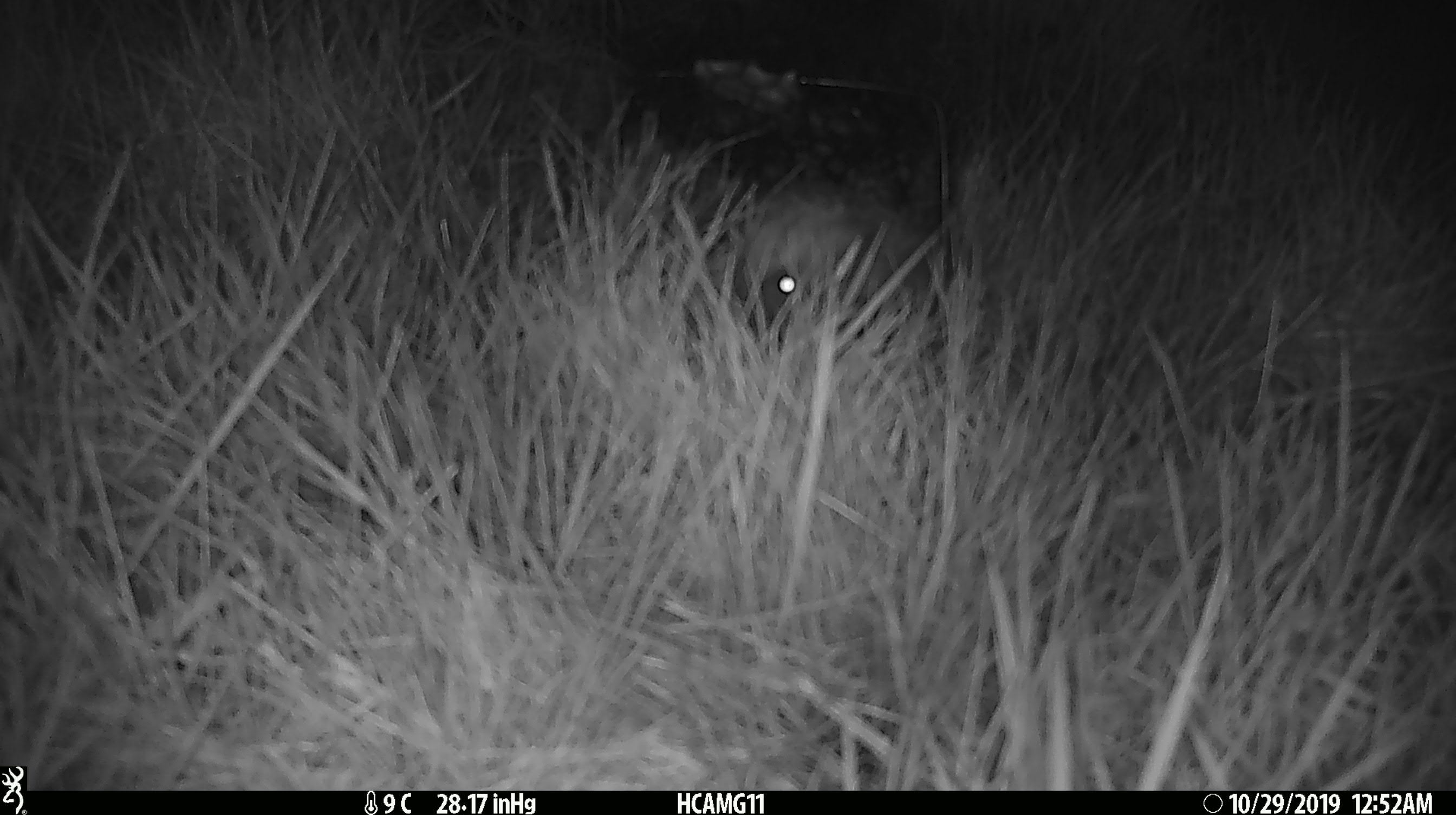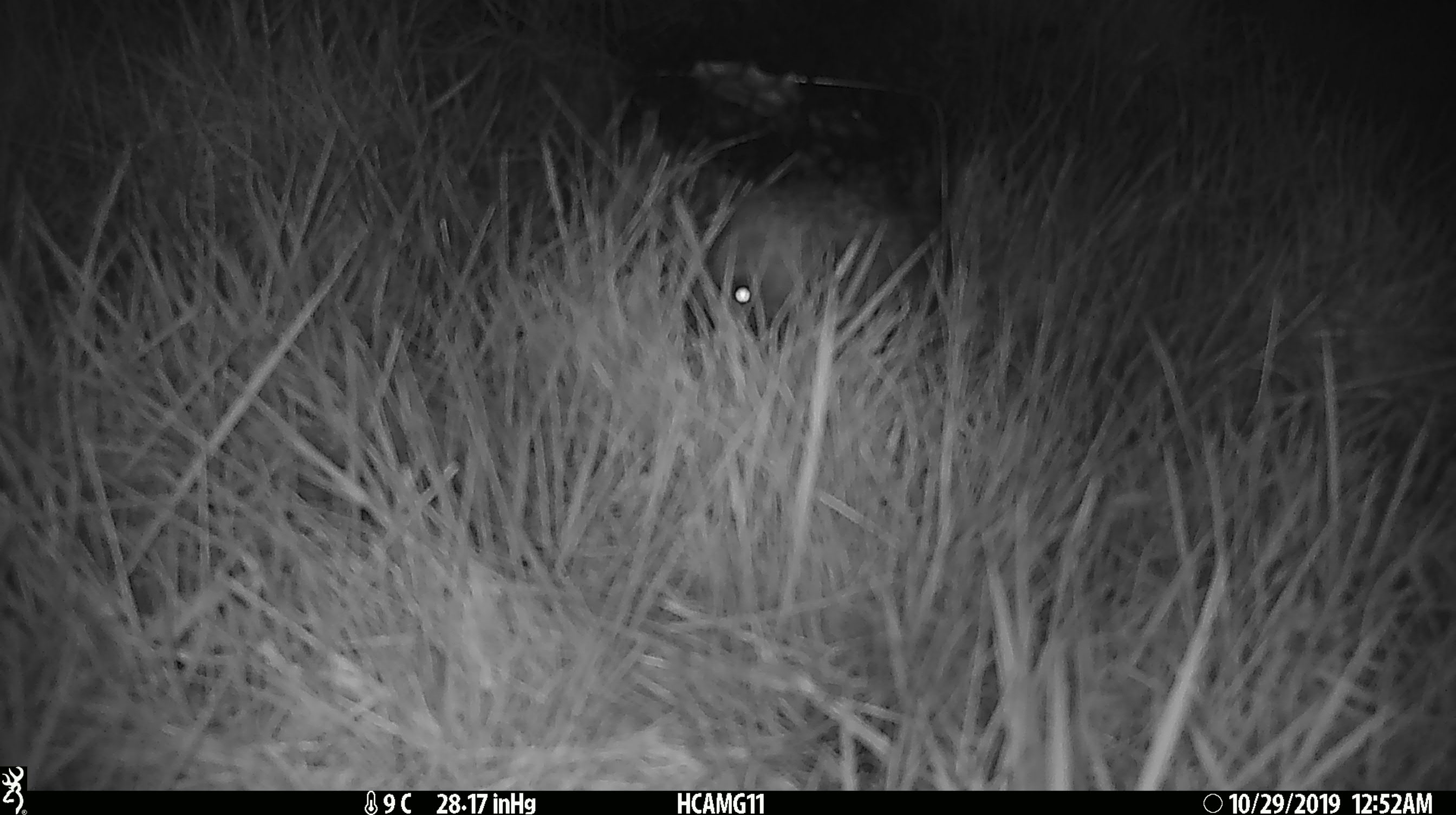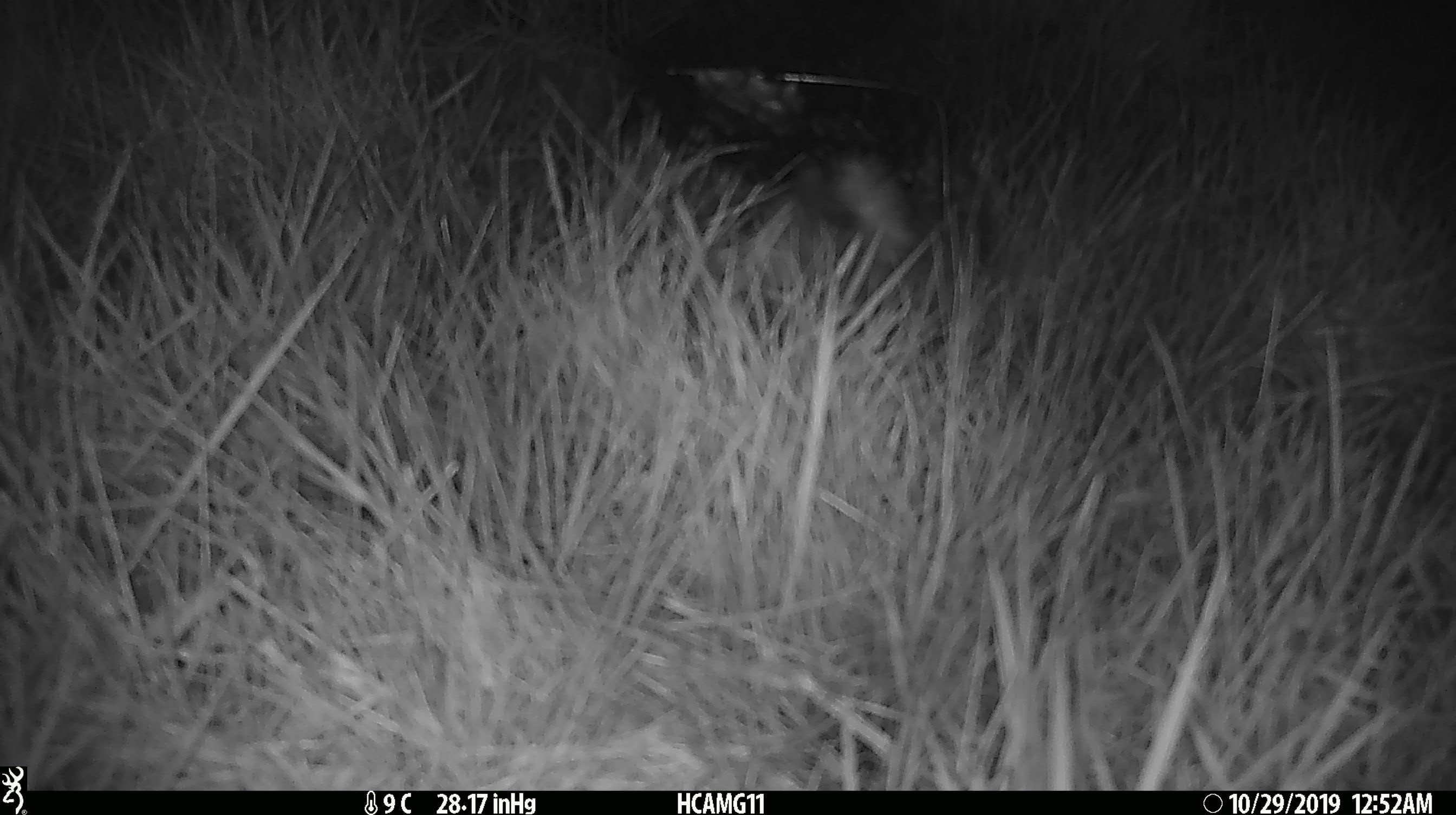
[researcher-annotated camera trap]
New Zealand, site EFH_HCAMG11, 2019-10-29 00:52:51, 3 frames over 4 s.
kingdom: Animalia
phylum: Chordata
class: Mammalia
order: Eulipotyphla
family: Erinaceidae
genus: Erinaceus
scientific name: Erinaceus europaeus europaeus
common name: european hedgehog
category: hedgehog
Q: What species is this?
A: Hedgehog (european hedgehog) (Erinaceus europaeus europaeus).